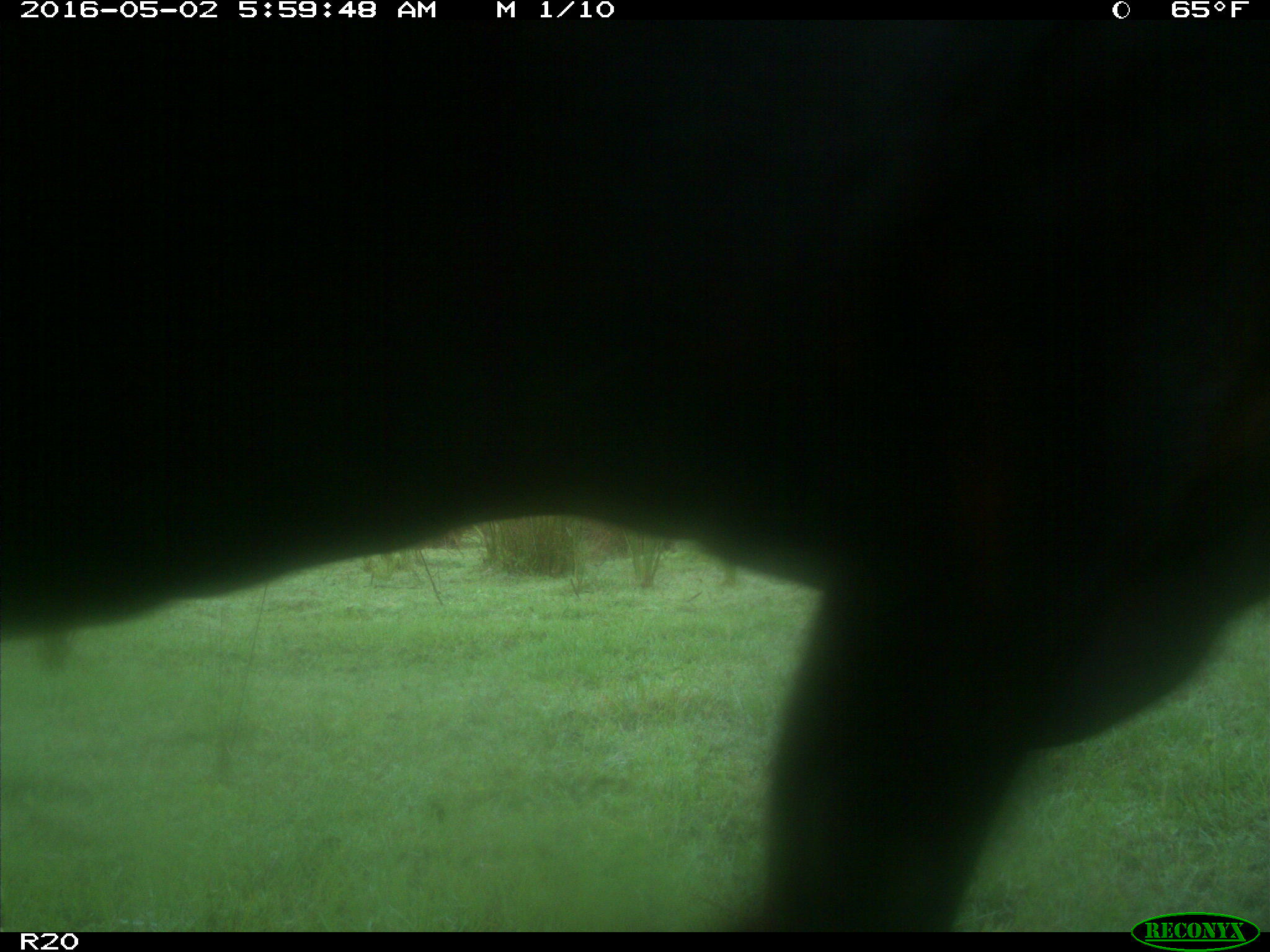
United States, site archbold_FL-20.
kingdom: Animalia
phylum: Chordata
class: Mammalia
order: Artiodactyla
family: Bovidae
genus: Bos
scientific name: Bos taurus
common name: domestic cow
Bos taurus (domestic cow).